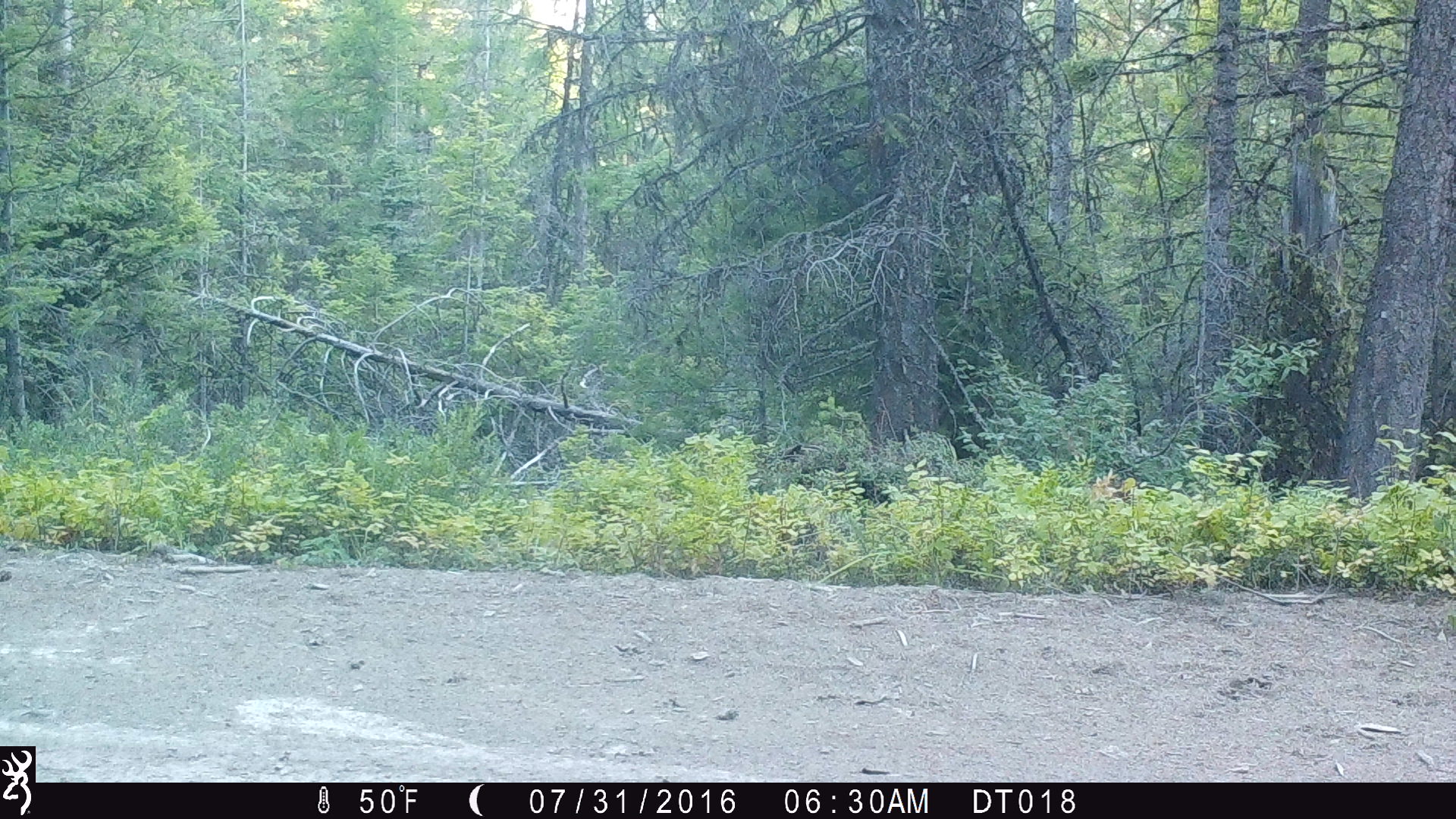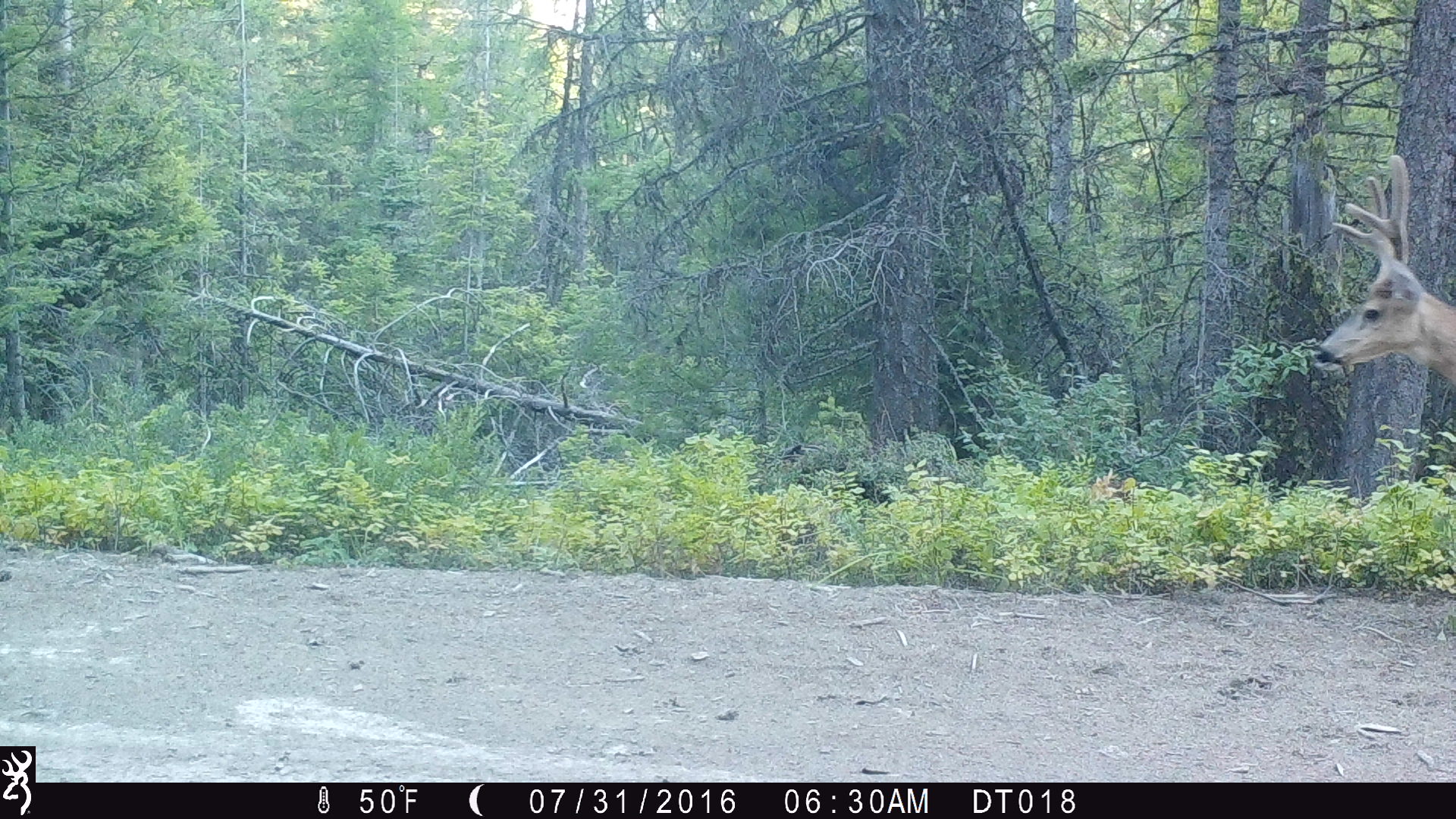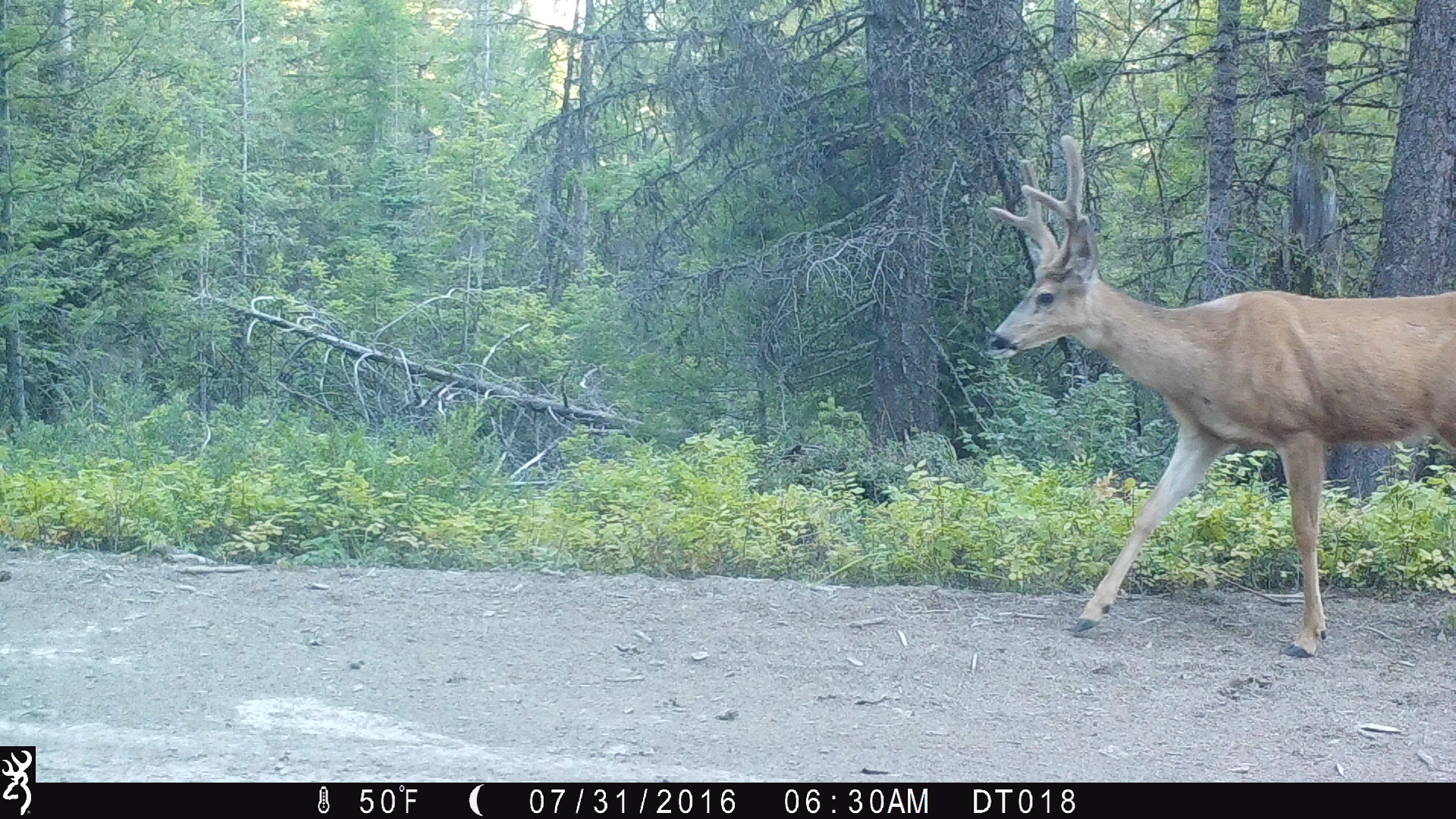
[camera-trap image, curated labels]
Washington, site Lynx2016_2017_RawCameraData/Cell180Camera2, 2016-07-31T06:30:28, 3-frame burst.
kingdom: Animalia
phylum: Chordata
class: Mammalia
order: Artiodactyla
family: Cervidae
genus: Odocoileus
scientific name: Odocoileus hemionus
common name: mule deer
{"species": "Odocoileus hemionus (mule deer)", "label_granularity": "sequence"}